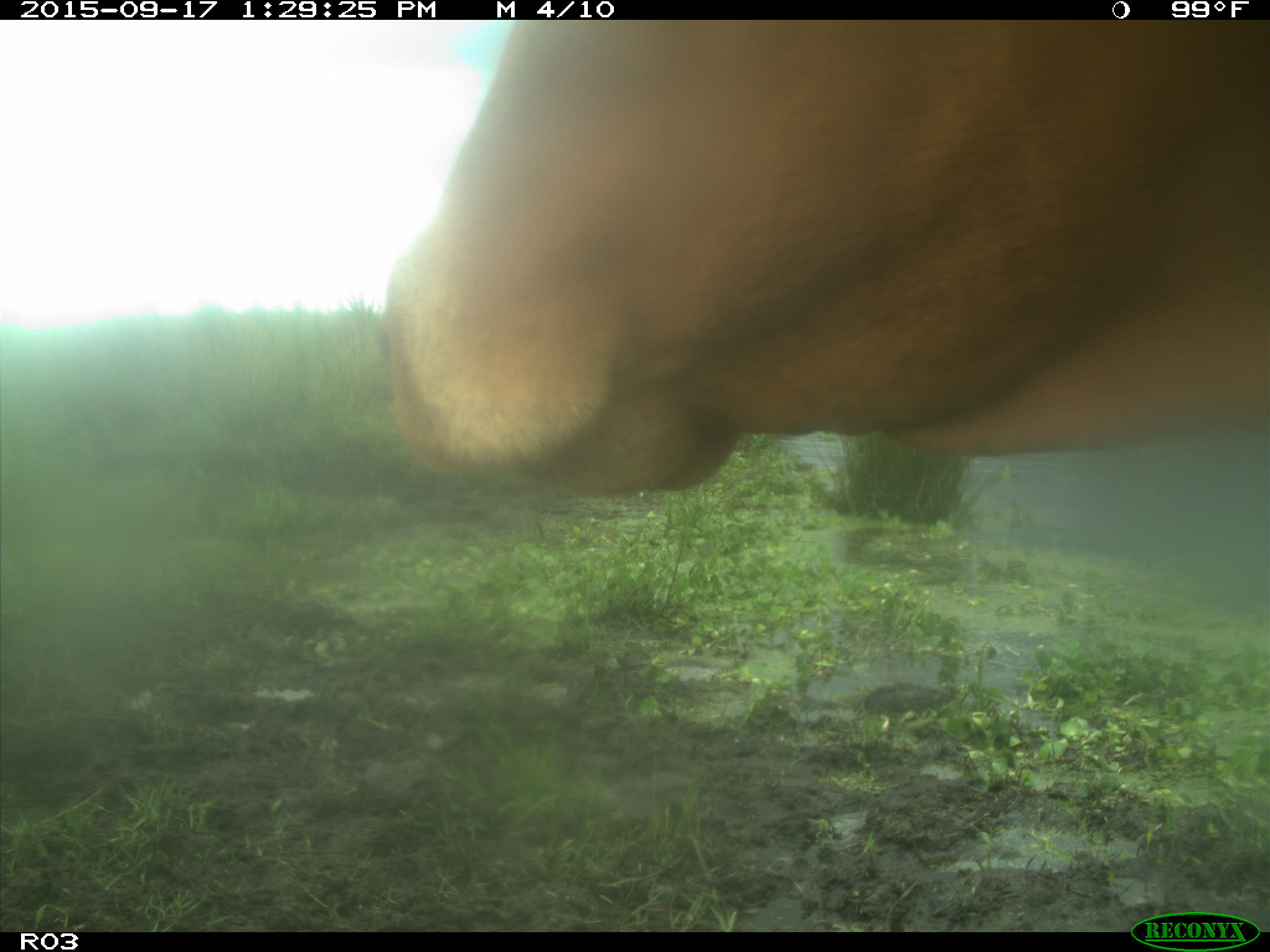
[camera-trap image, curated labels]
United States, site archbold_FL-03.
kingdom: Animalia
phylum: Chordata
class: Mammalia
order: Artiodactyla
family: Bovidae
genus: Bos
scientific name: Bos taurus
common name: domestic cow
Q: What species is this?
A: Bos taurus (domestic cow).